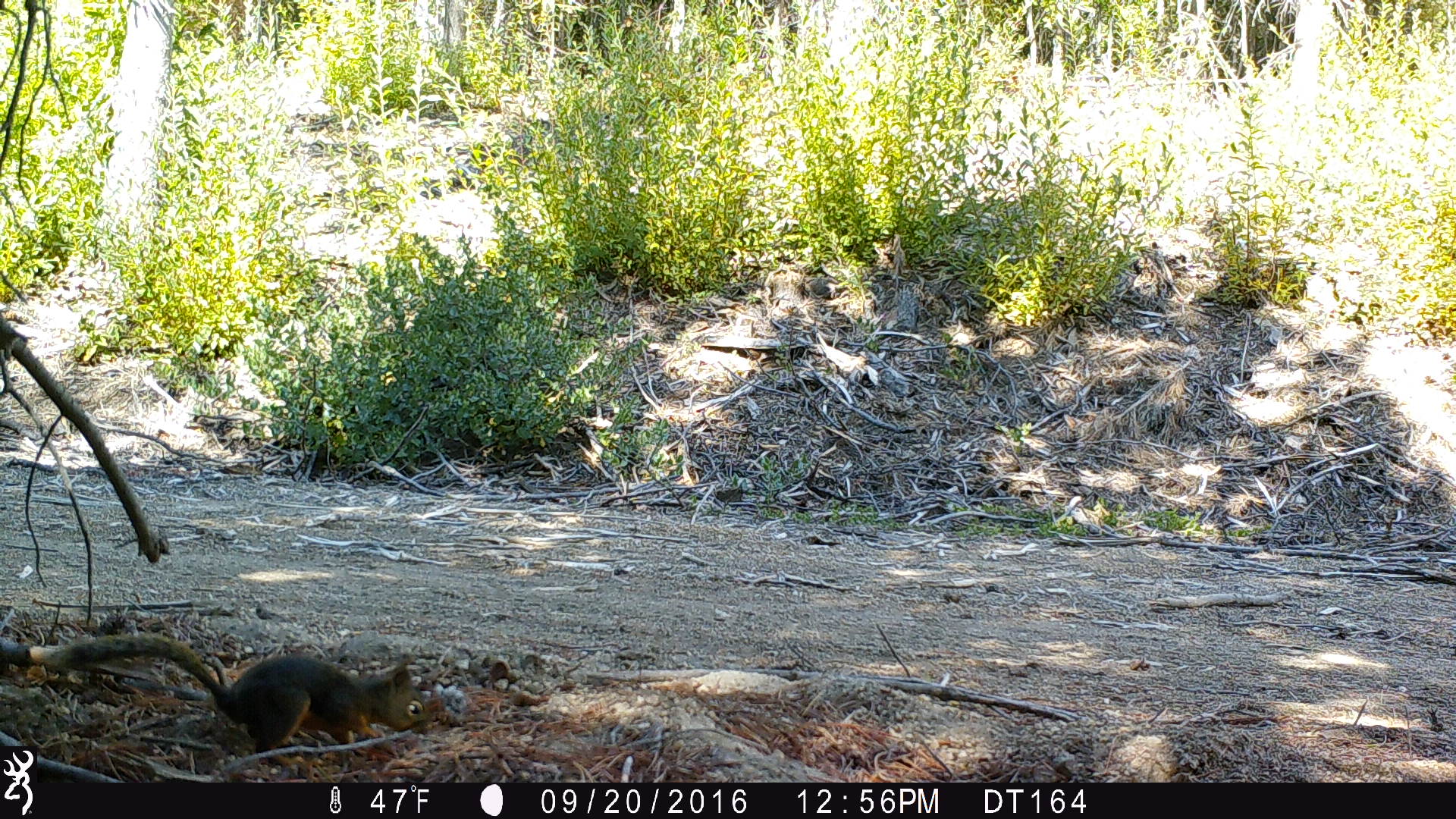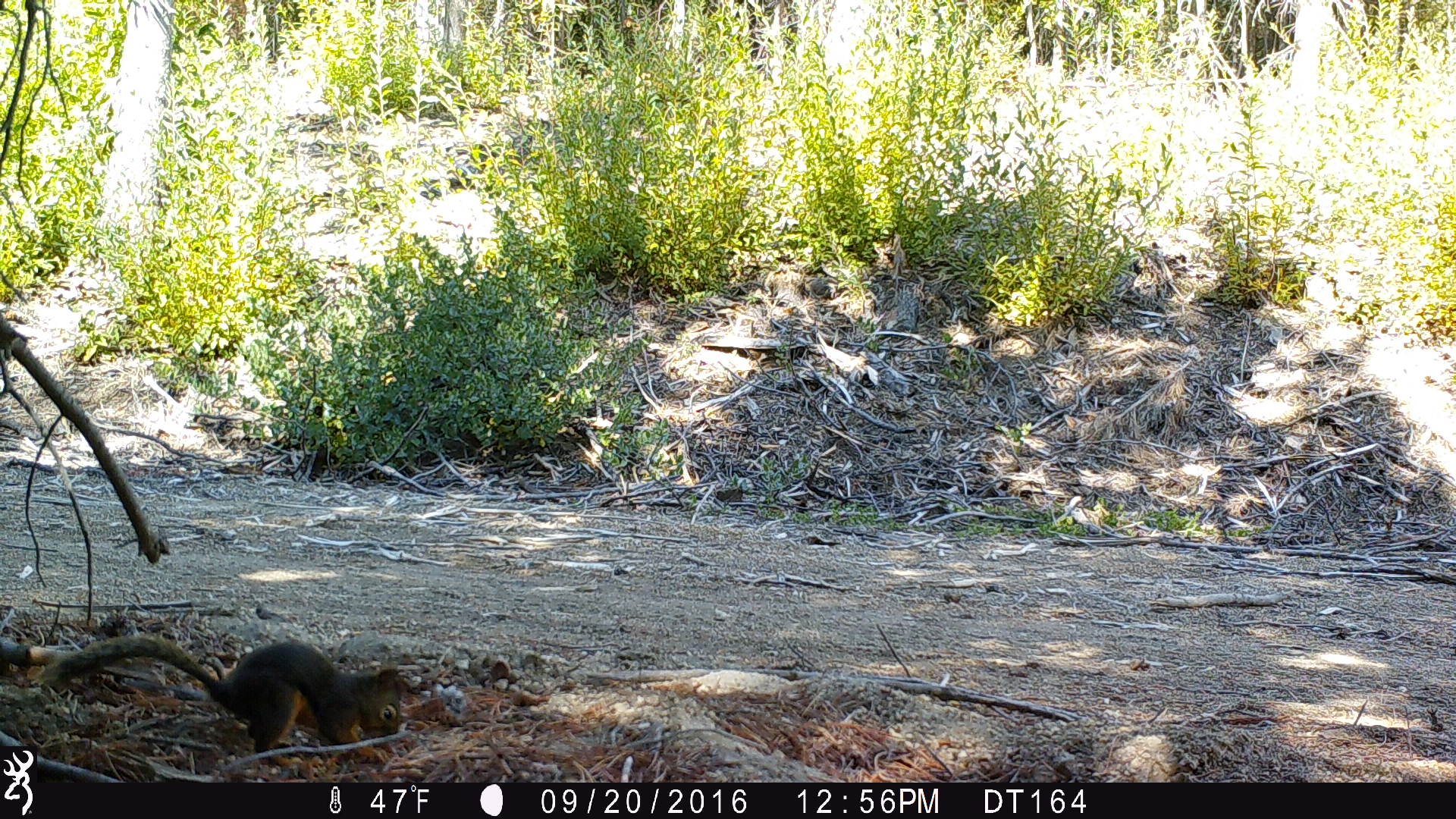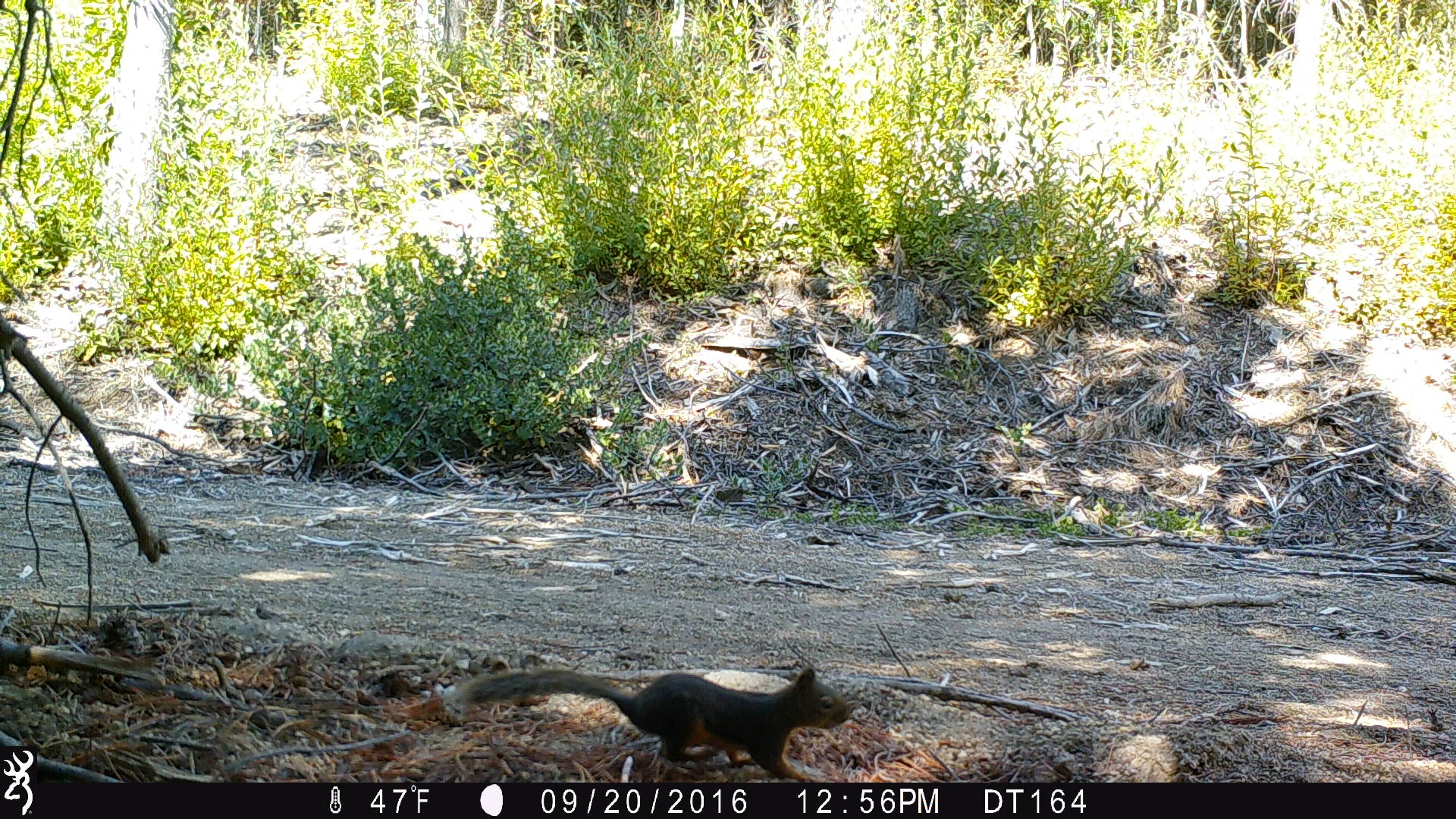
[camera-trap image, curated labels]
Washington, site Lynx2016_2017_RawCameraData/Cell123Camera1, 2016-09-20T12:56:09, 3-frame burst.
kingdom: Animalia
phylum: Chordata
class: Mammalia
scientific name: Mammalia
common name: small mammal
Small mammal (Mammalia). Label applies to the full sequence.